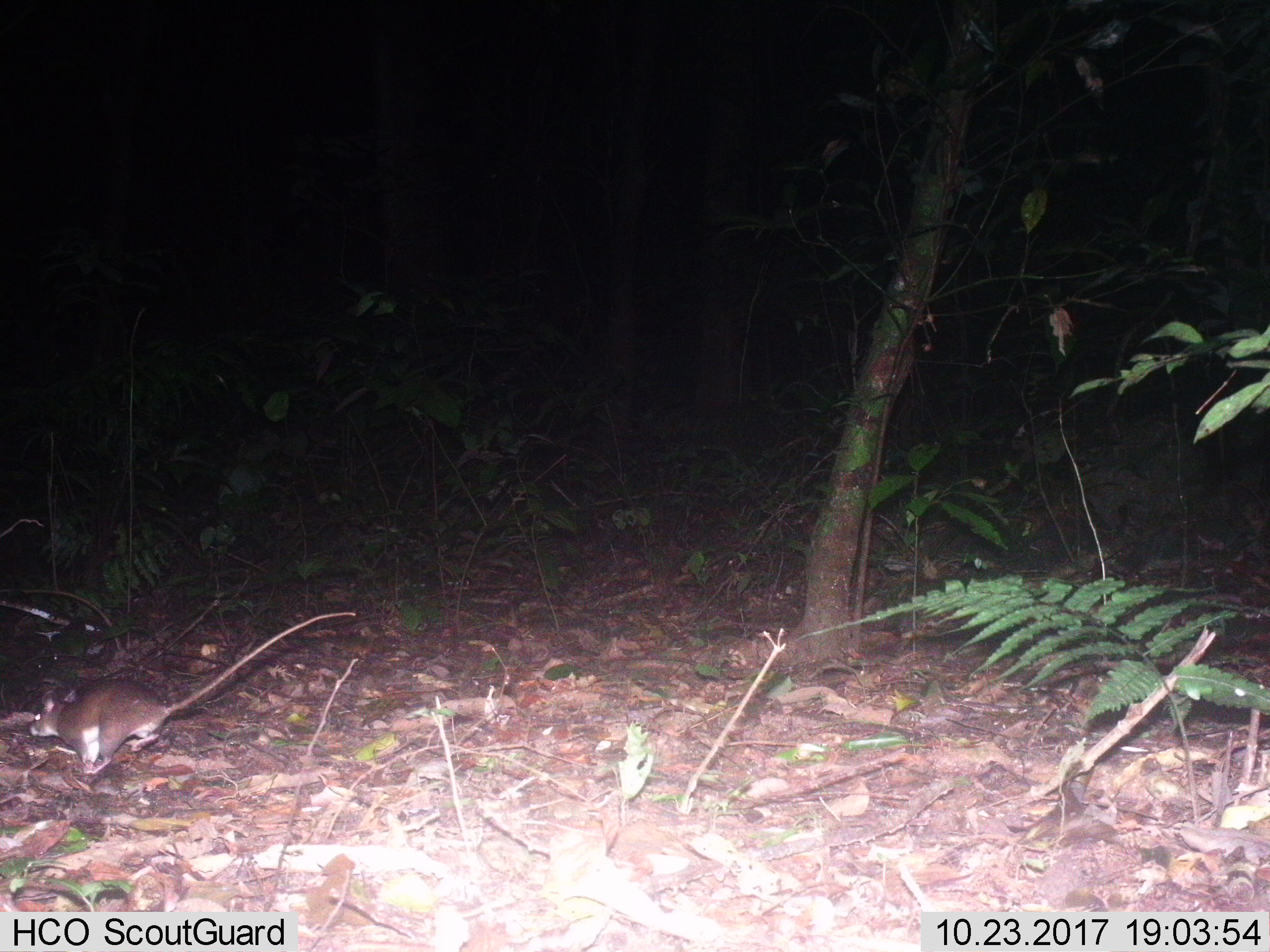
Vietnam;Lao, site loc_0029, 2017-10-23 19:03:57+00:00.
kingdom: Animalia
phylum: Chordata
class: Mammalia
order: Rodentia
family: Muridae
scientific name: Muridae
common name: old-world mice and rats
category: unidentified murid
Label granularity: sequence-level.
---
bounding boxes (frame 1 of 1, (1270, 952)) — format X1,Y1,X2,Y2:
unidentified murid: 26,611,356,783